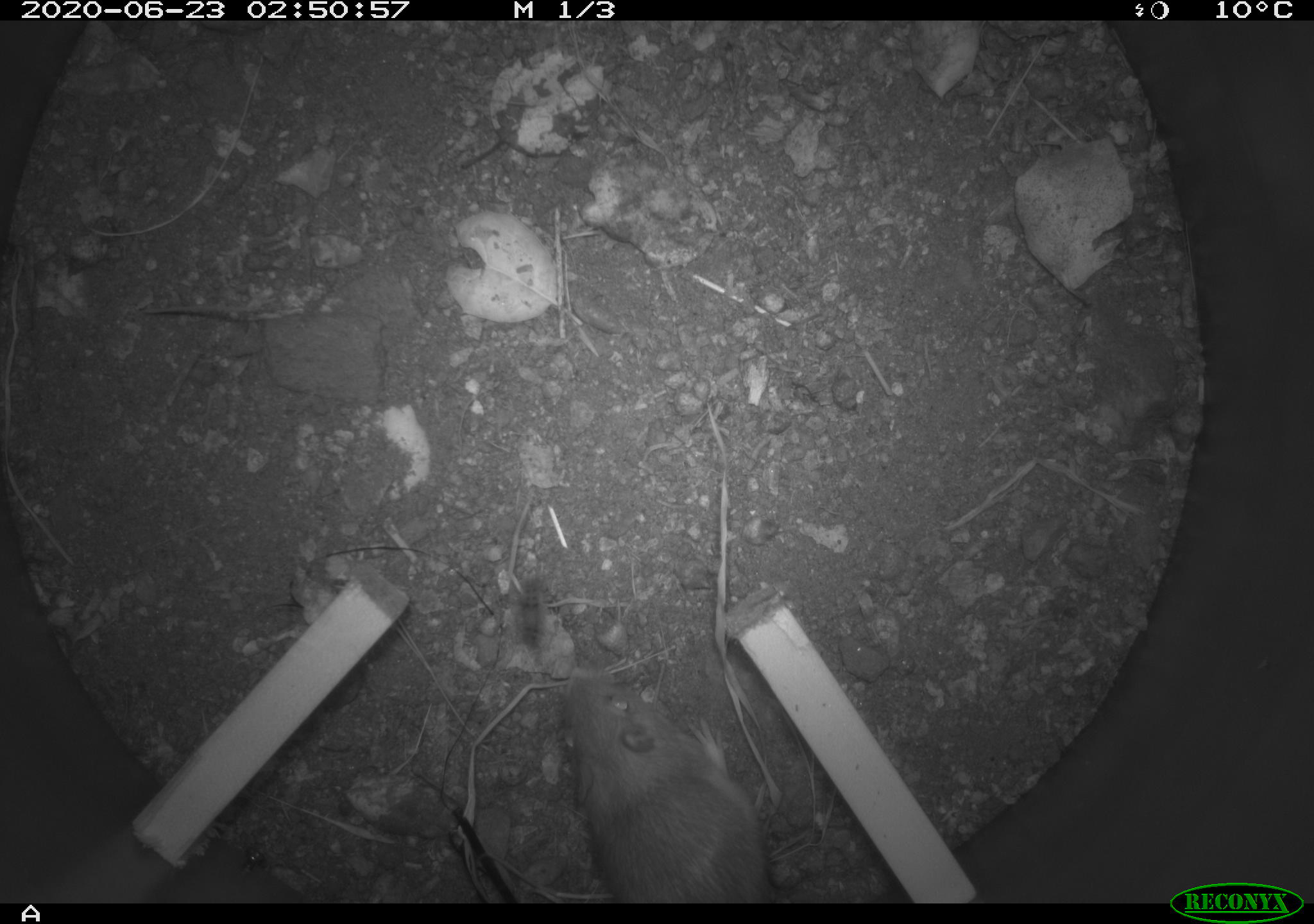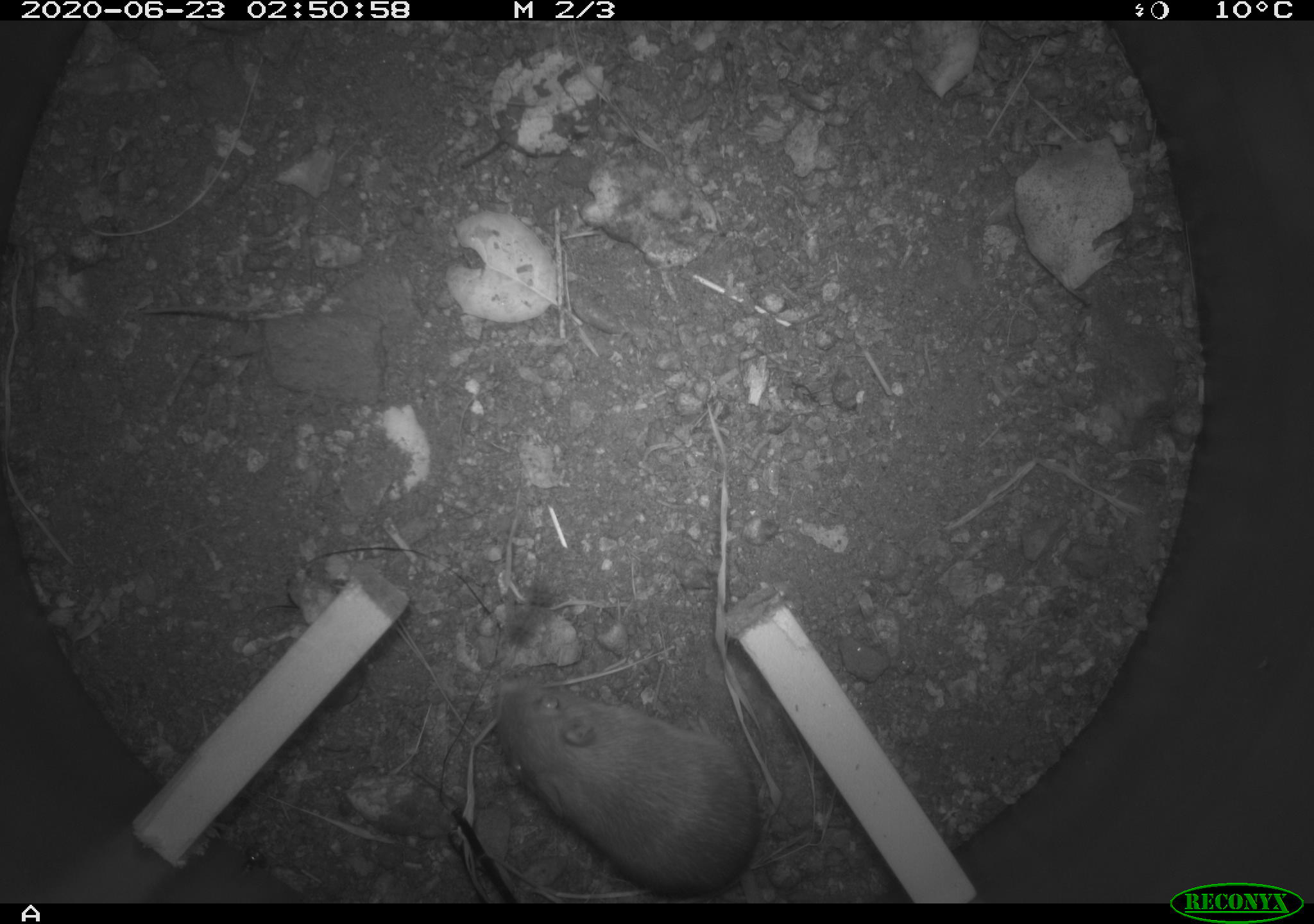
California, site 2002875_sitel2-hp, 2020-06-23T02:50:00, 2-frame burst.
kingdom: Animalia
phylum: Chordata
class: Mammalia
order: Rodentia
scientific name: Rodentia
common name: mouse species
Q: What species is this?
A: Mouse species (Rodentia).